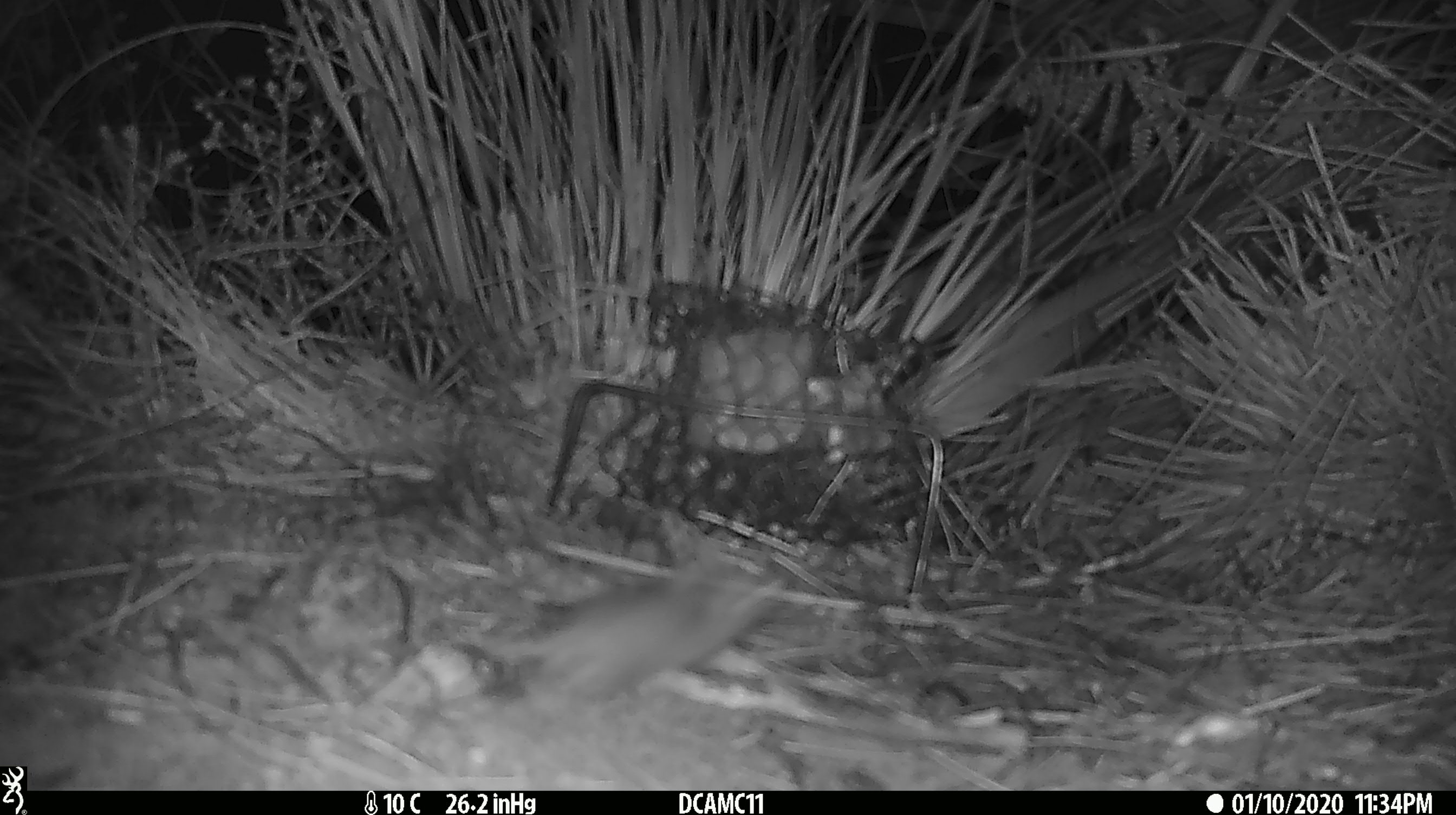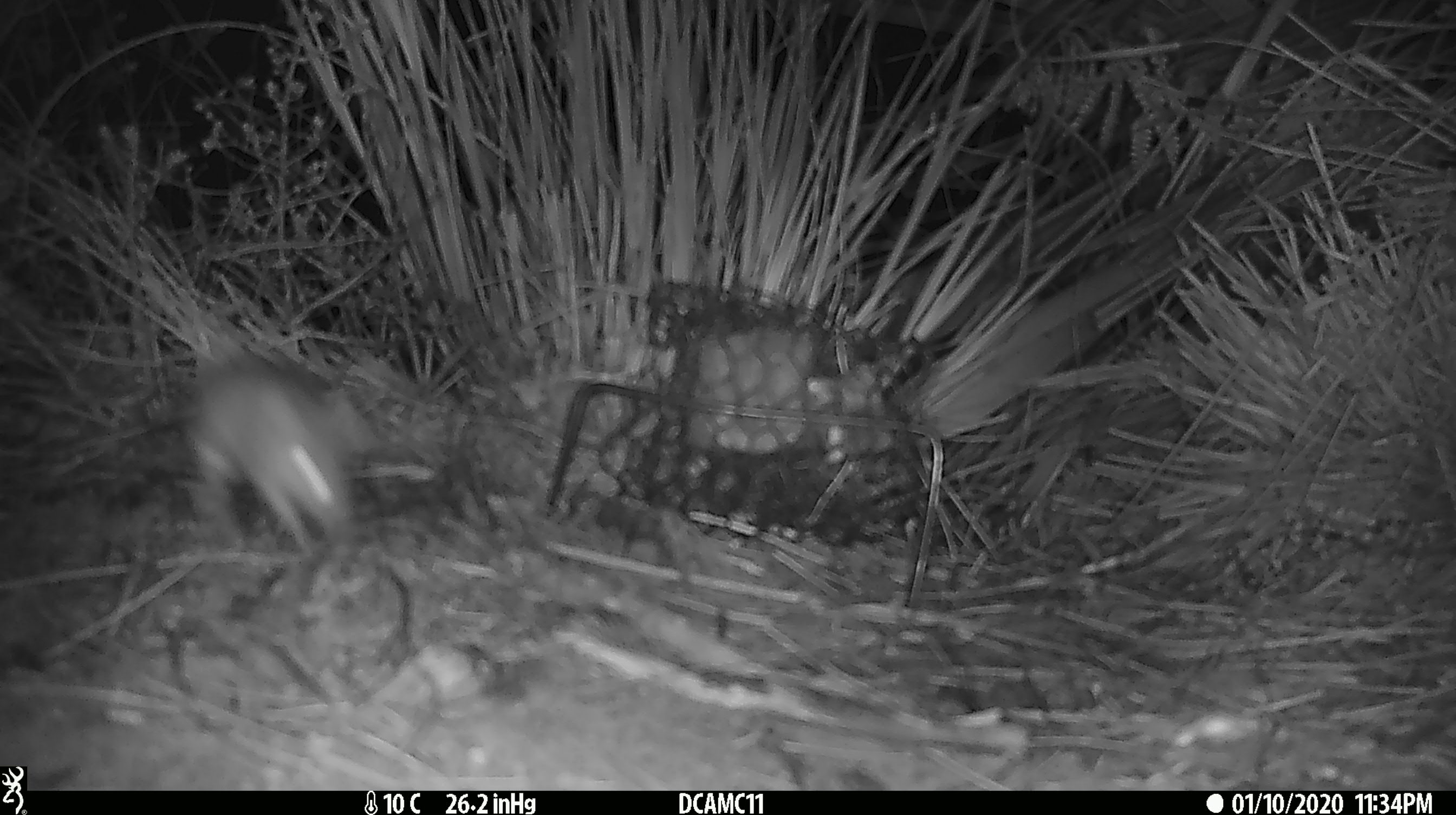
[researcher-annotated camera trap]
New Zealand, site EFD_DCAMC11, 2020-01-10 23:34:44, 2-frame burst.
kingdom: Animalia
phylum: Chordata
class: Mammalia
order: Rodentia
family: Muridae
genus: Mus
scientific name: Mus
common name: mouse